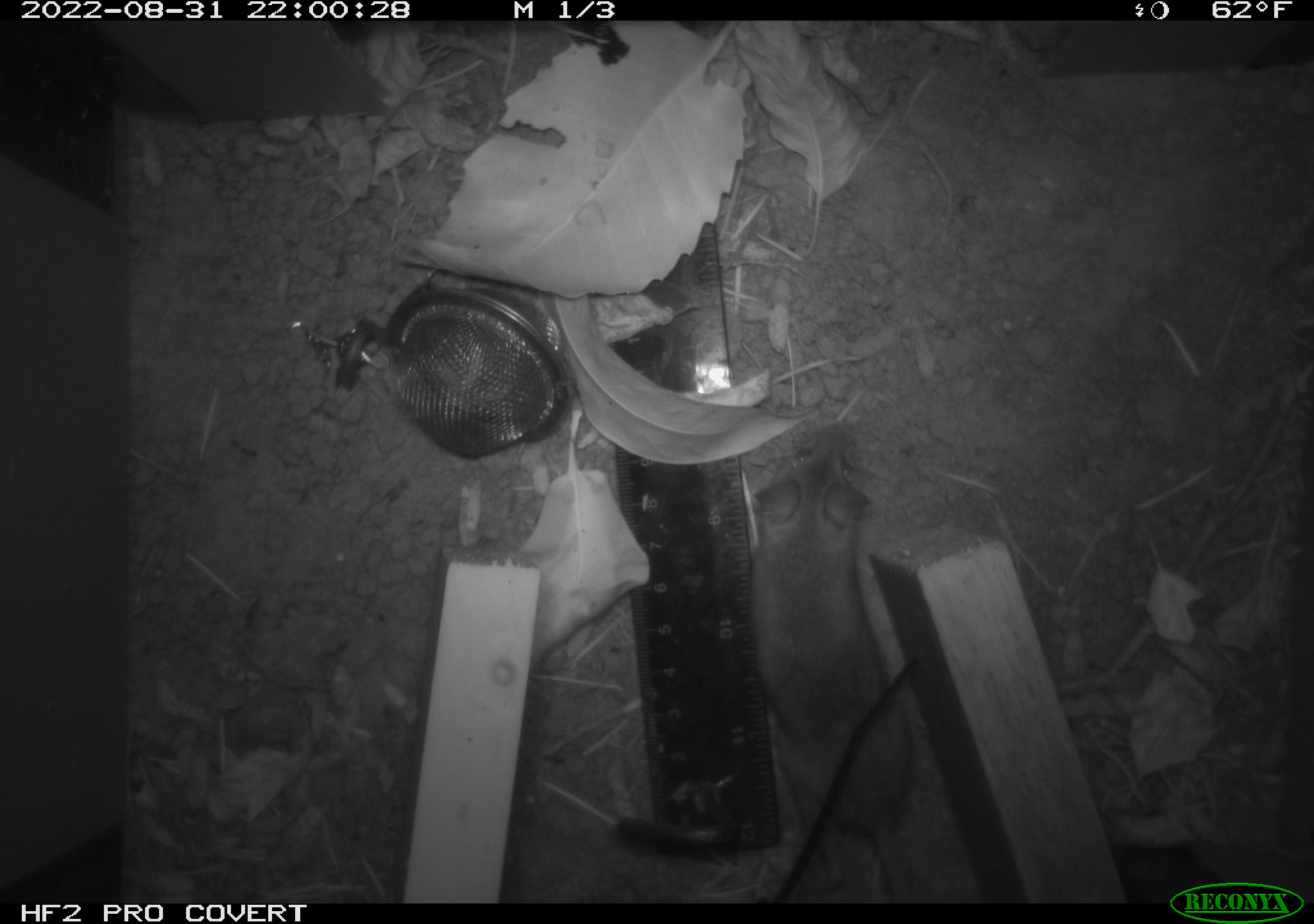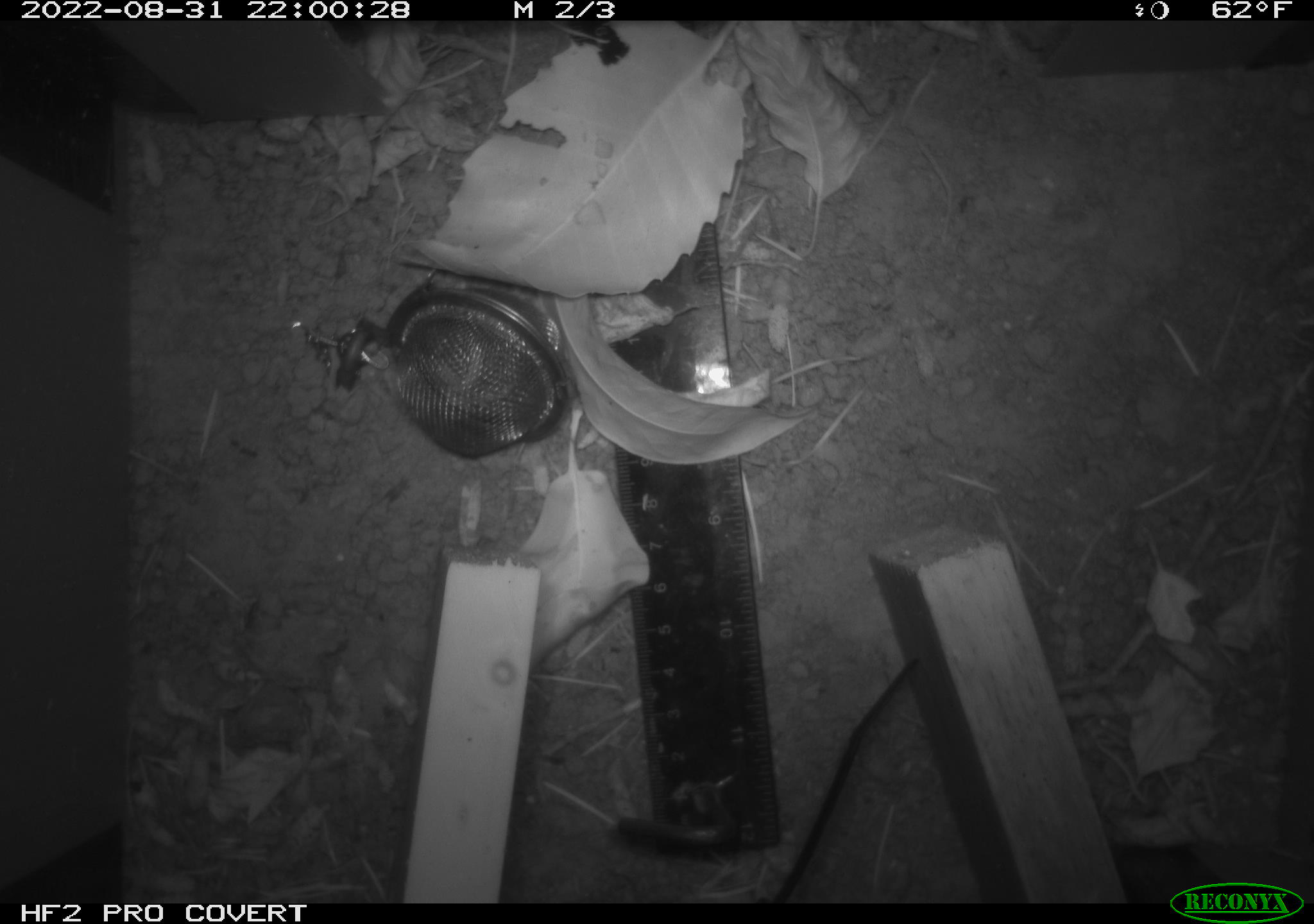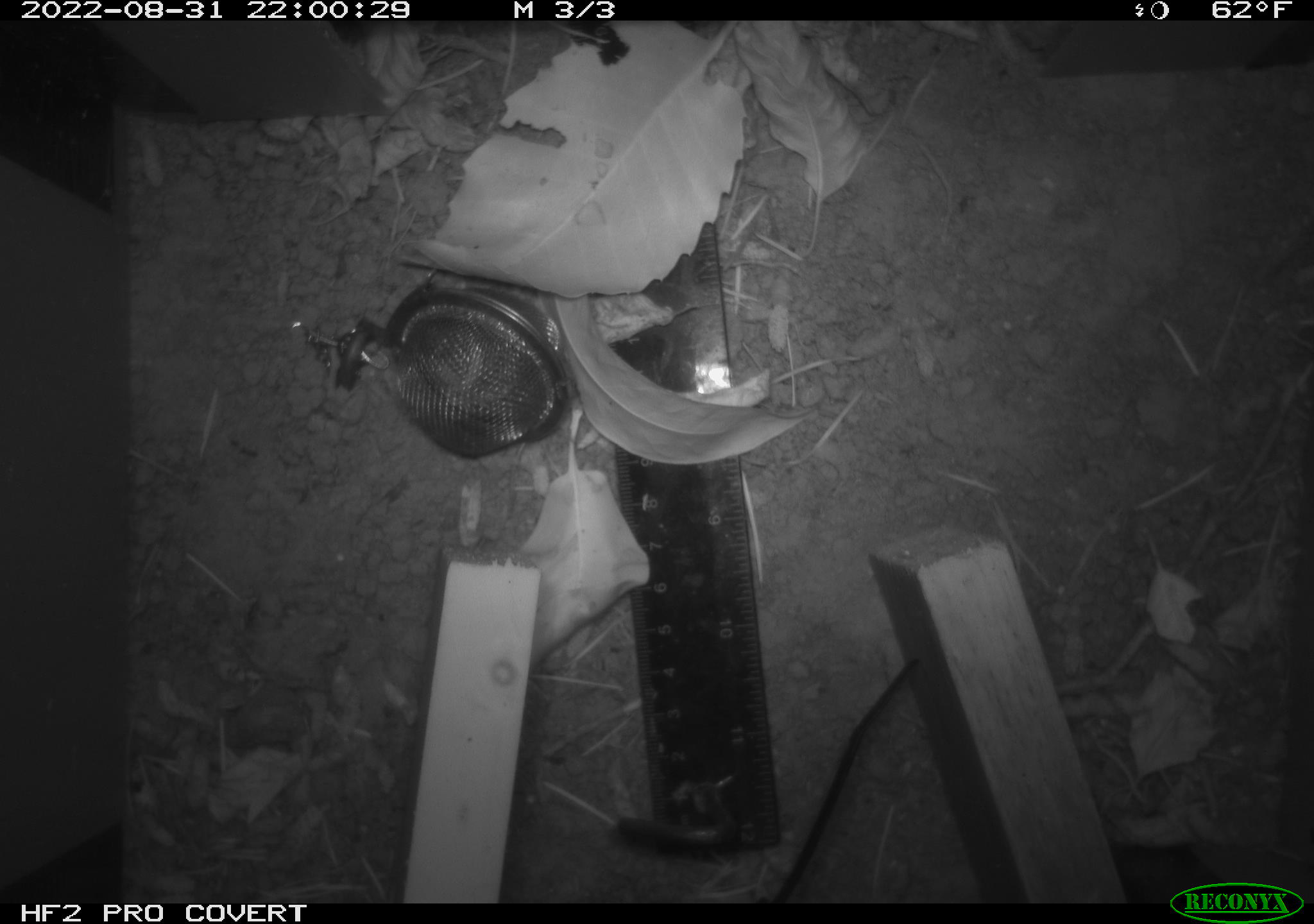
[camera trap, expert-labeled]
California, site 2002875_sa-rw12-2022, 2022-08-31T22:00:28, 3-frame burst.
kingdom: Animalia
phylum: Chordata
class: Mammalia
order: Rodentia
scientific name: Rodentia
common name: rodent